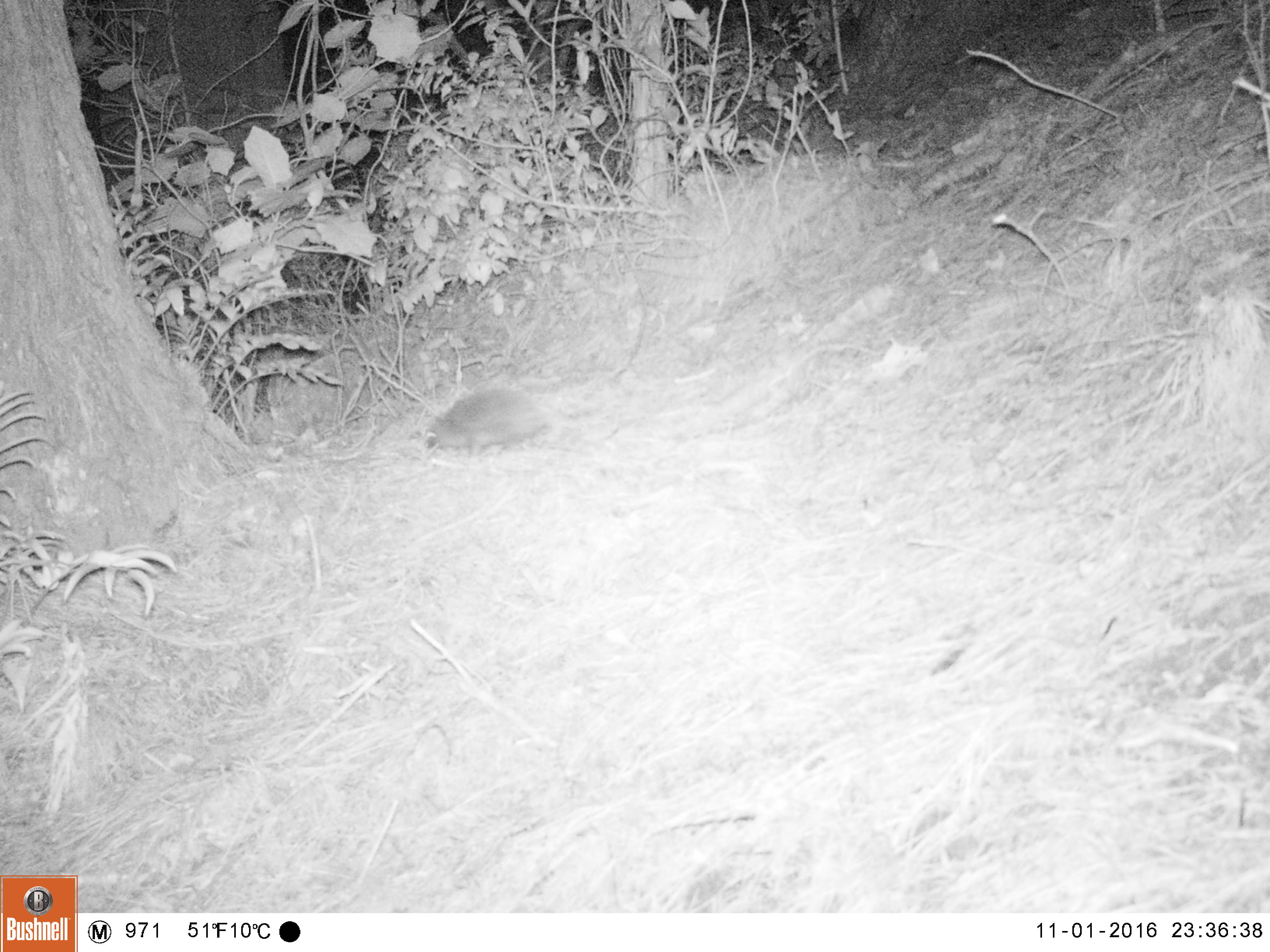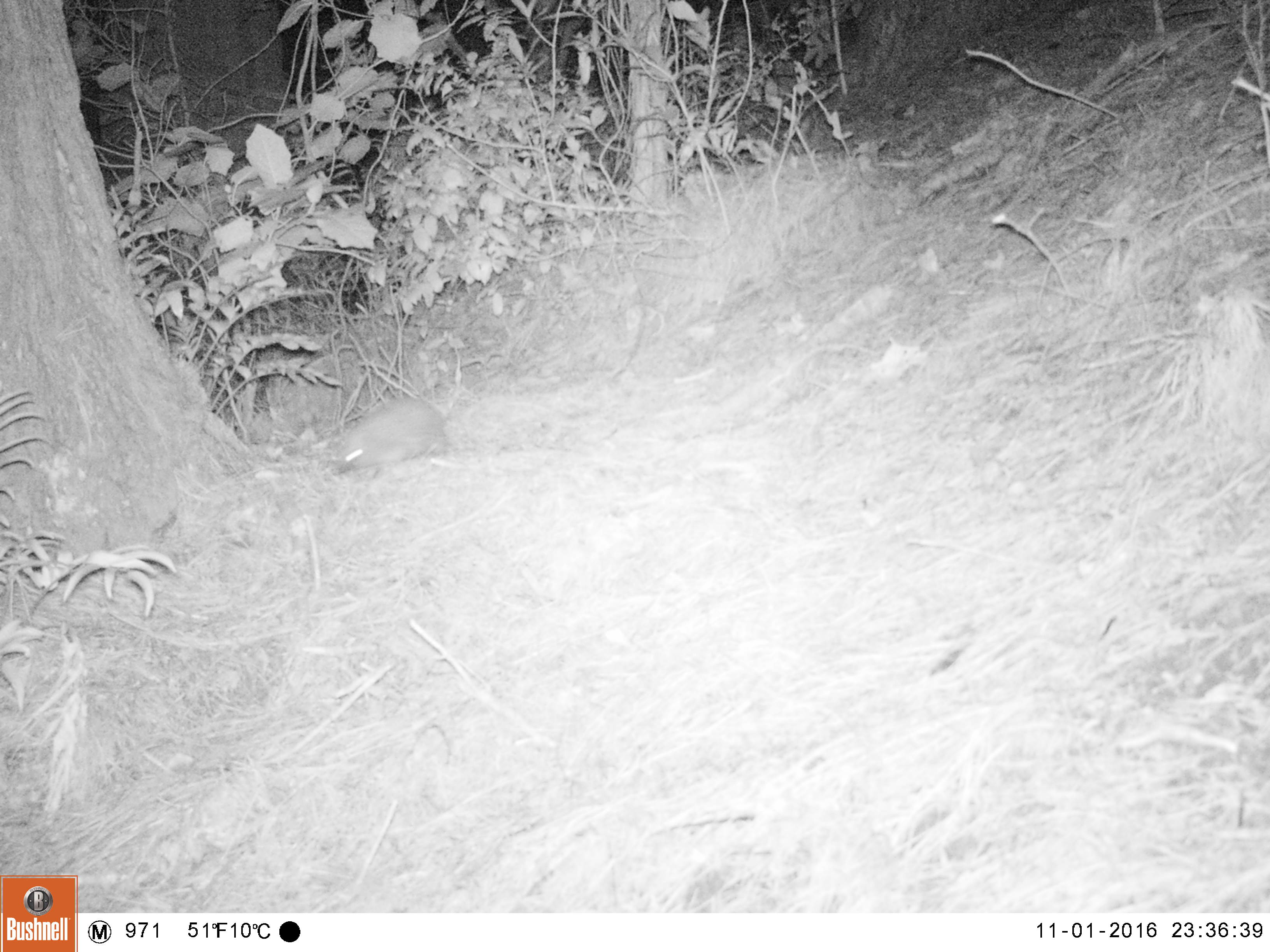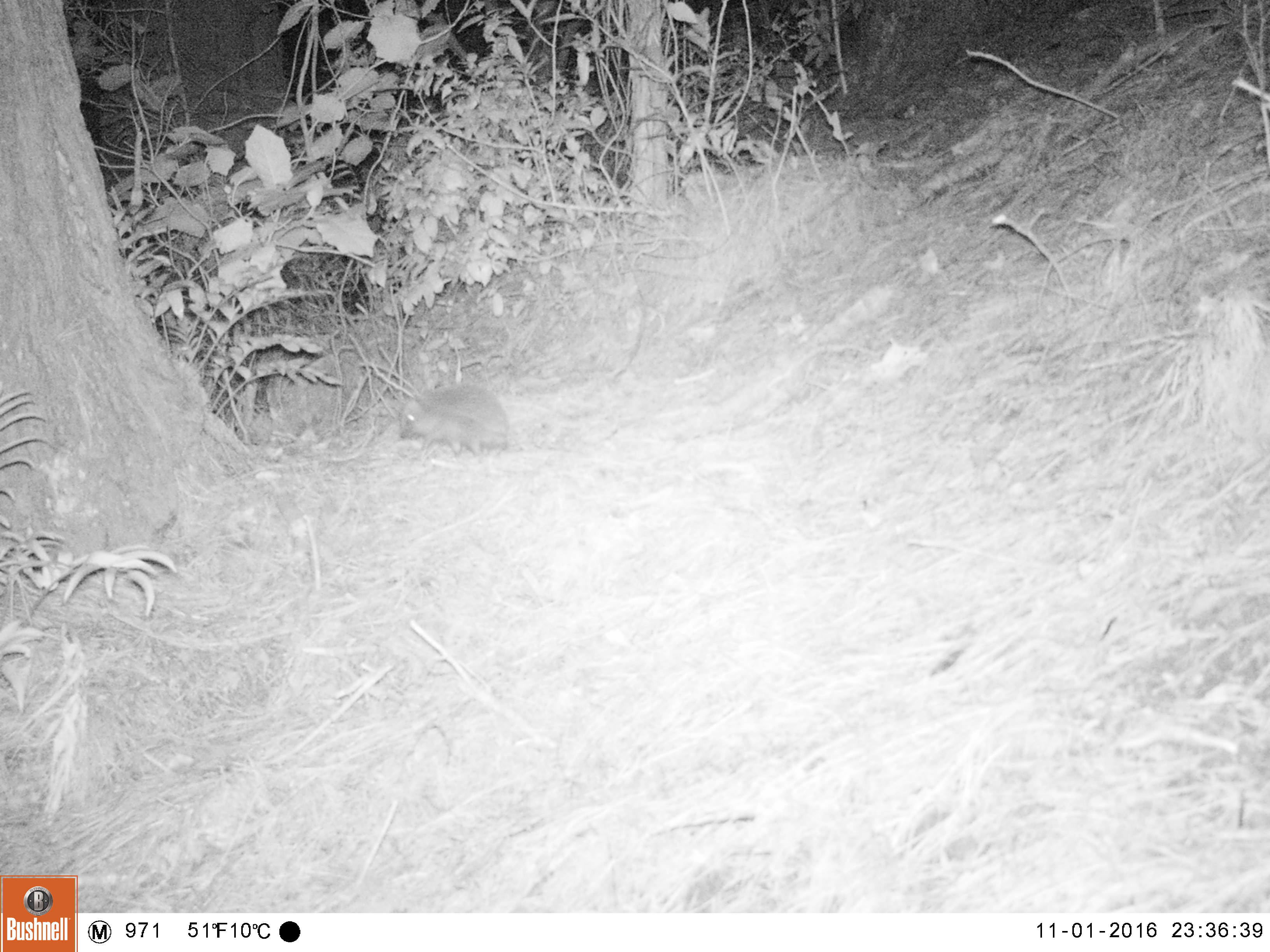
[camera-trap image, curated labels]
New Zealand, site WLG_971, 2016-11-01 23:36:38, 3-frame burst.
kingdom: Animalia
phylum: Chordata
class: Mammalia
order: Eulipotyphla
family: Erinaceidae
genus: Erinaceus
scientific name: Erinaceus europaeus europaeus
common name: european hedgehog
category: hedgehog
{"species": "hedgehog (european hedgehog) (Erinaceus europaeus europaeus)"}